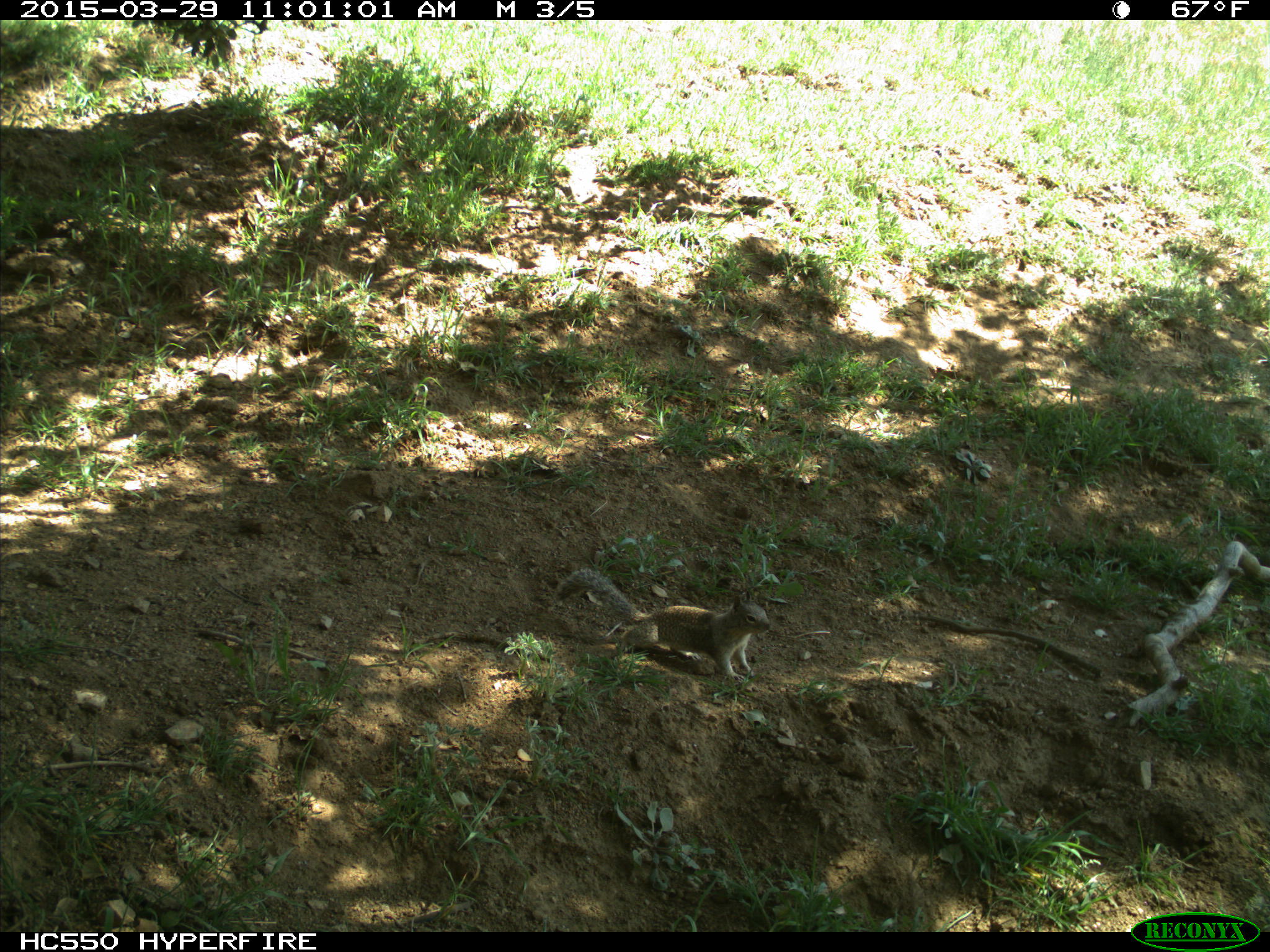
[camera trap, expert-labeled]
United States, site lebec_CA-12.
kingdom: Animalia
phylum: Chordata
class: Mammalia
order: Rodentia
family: Sciuridae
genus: Otospermophilus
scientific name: Otospermophilus beecheyi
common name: california ground squirrel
Otospermophilus beecheyi (california ground squirrel).